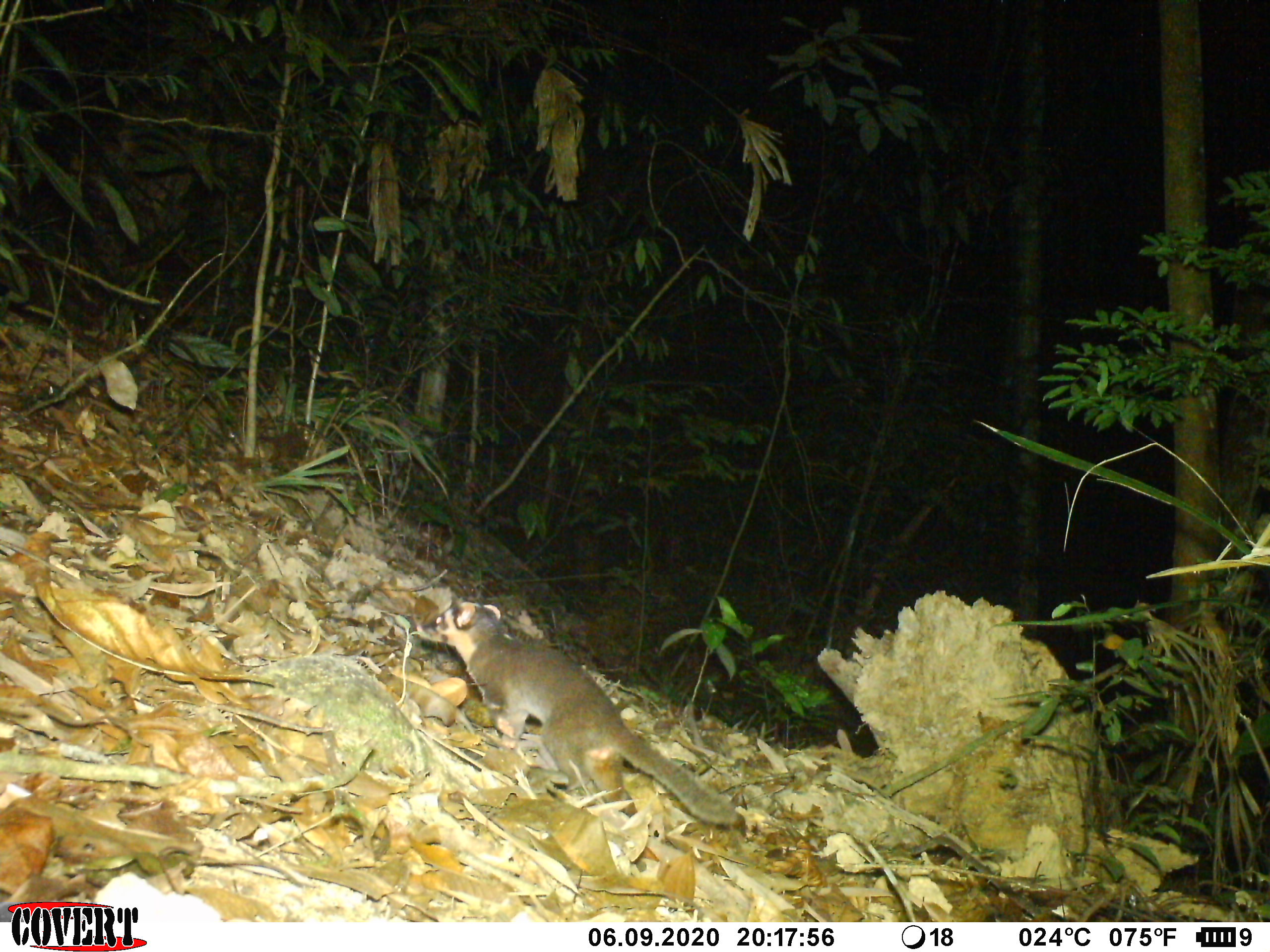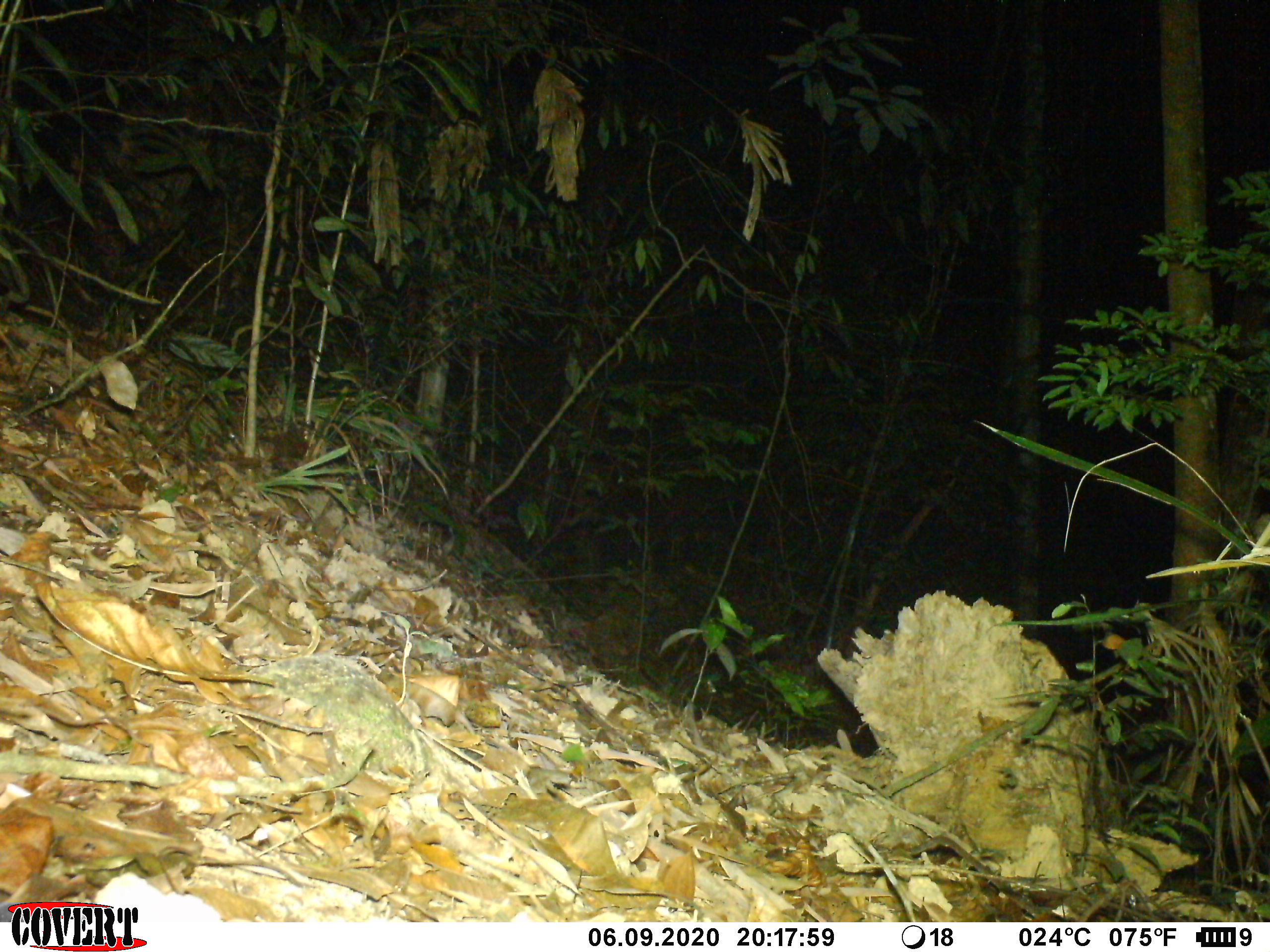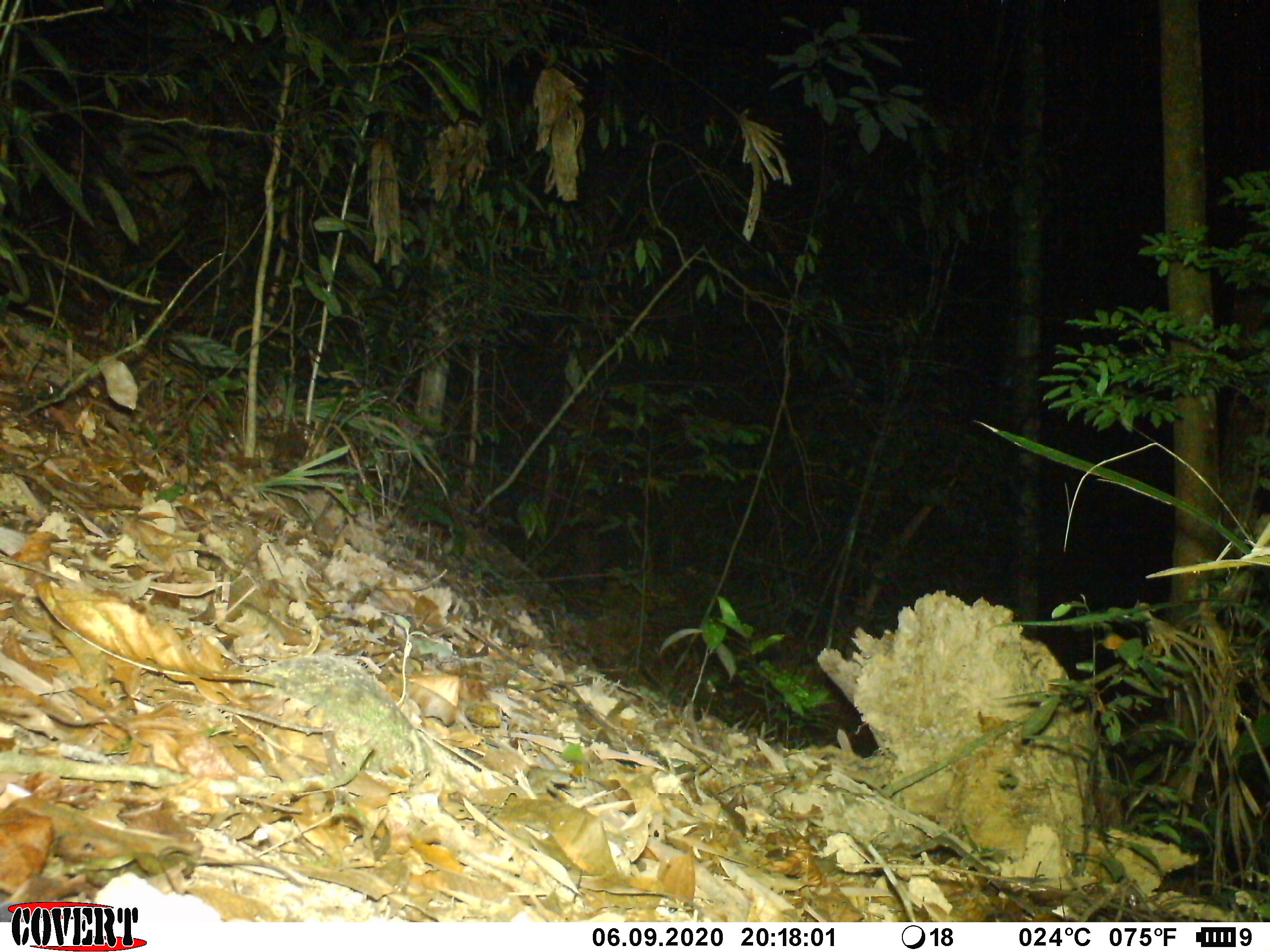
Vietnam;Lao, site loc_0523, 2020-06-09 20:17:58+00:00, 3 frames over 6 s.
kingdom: Animalia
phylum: Chordata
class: Mammalia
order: Carnivora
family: Mustelidae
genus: Melogale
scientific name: Melogale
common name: ferret badger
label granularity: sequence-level